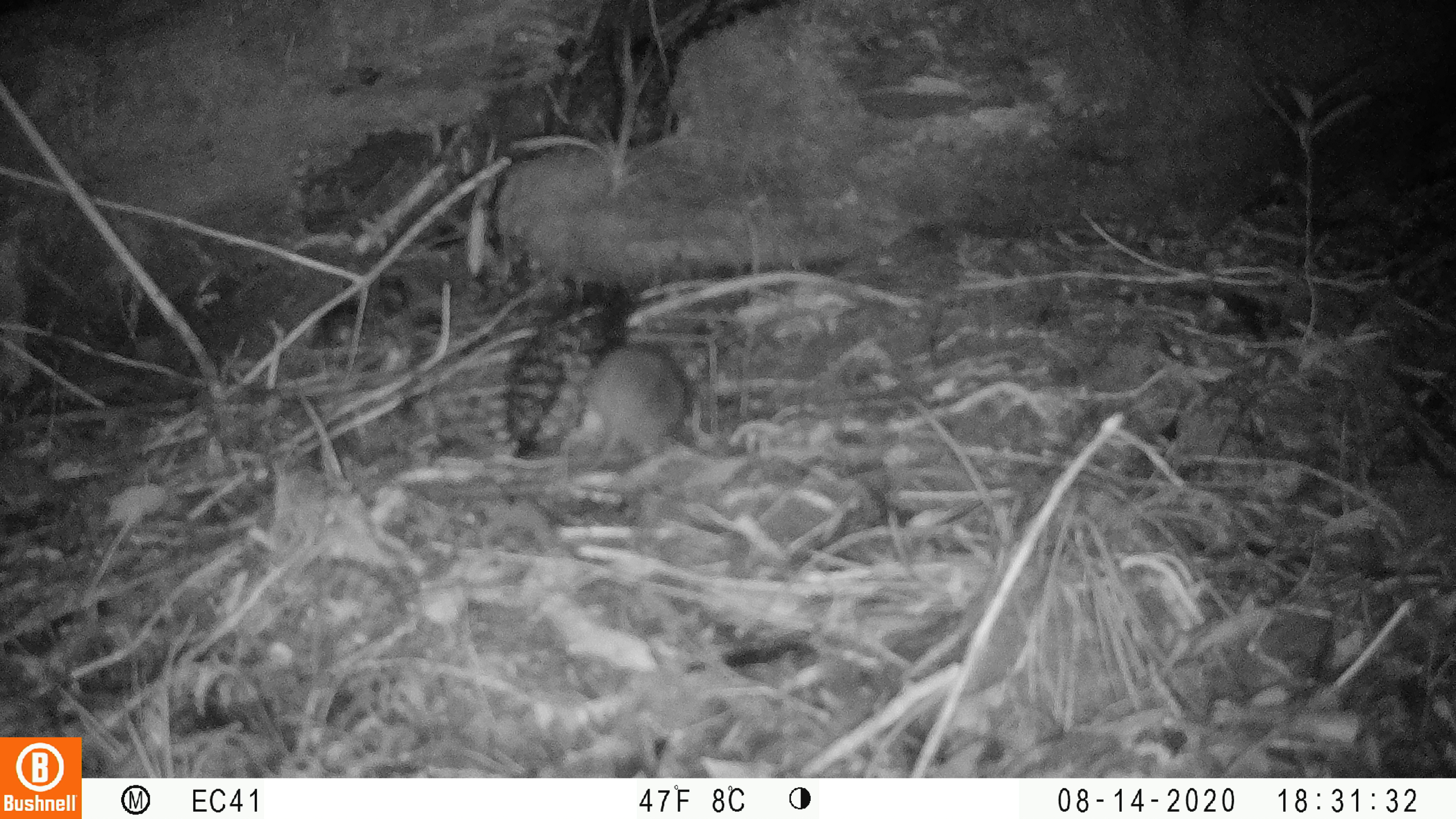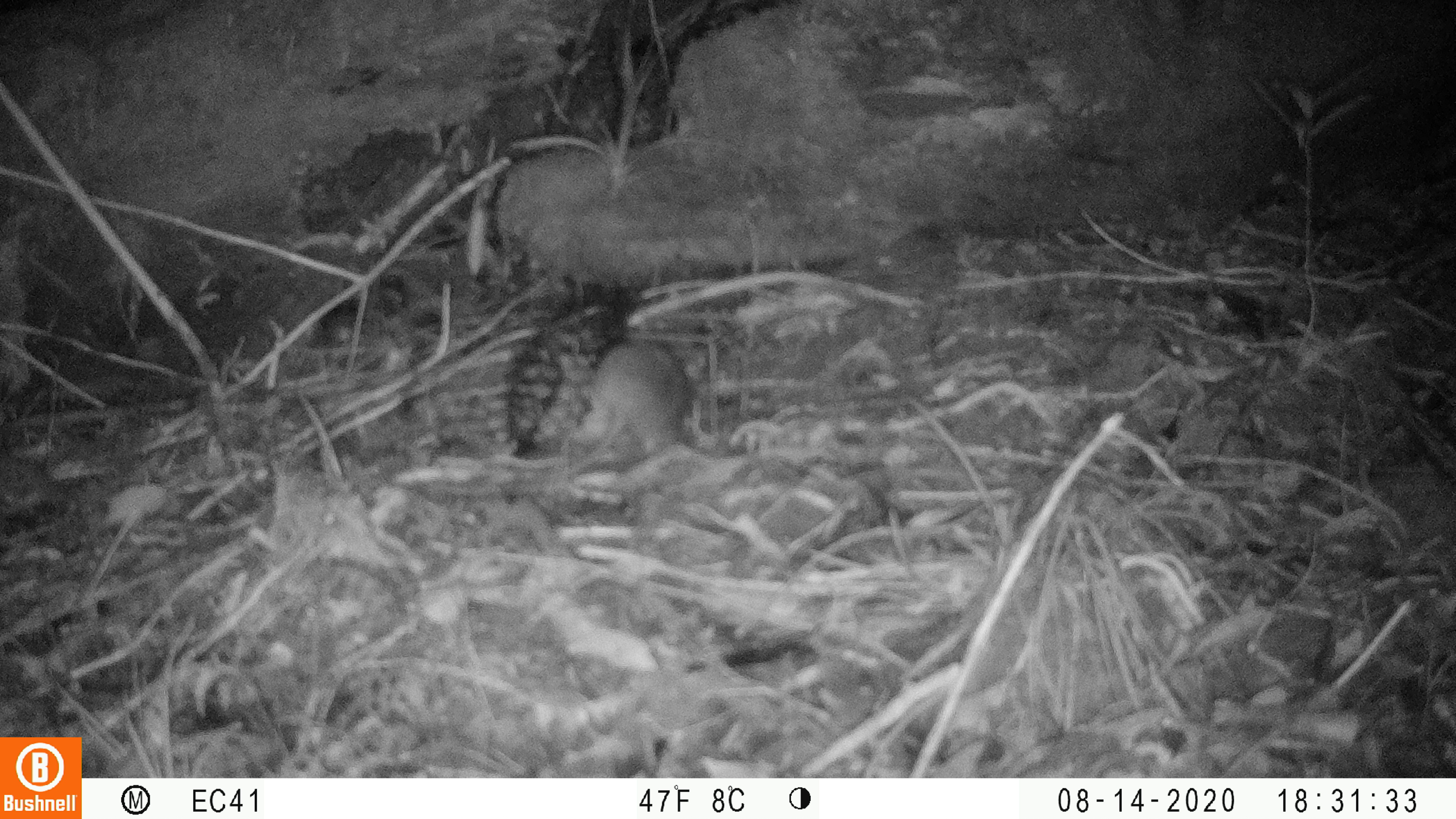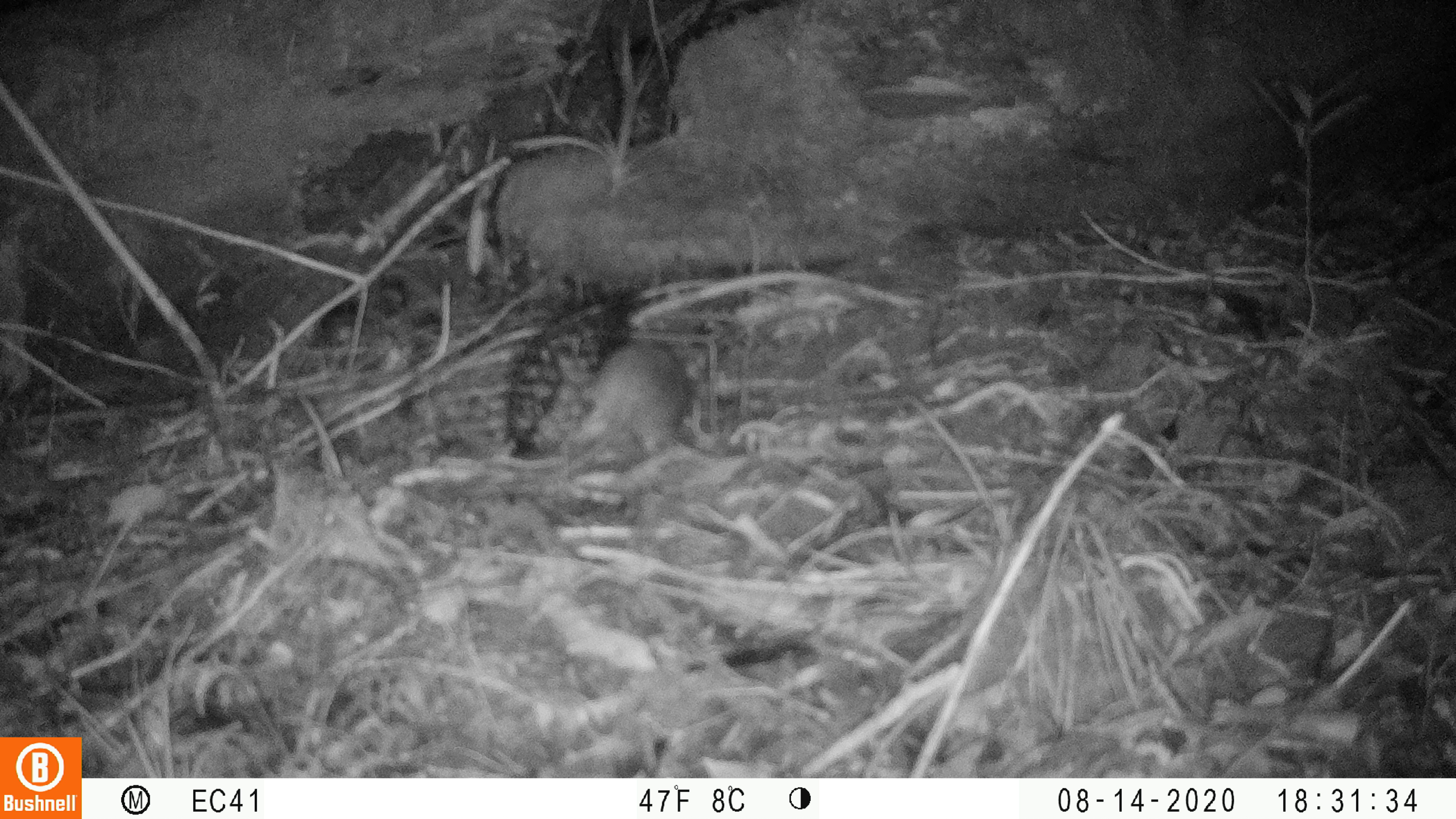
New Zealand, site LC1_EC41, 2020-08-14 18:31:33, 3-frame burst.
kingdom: Animalia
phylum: Chordata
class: Mammalia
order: Rodentia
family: Muridae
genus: Rattus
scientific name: Rattus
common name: rat